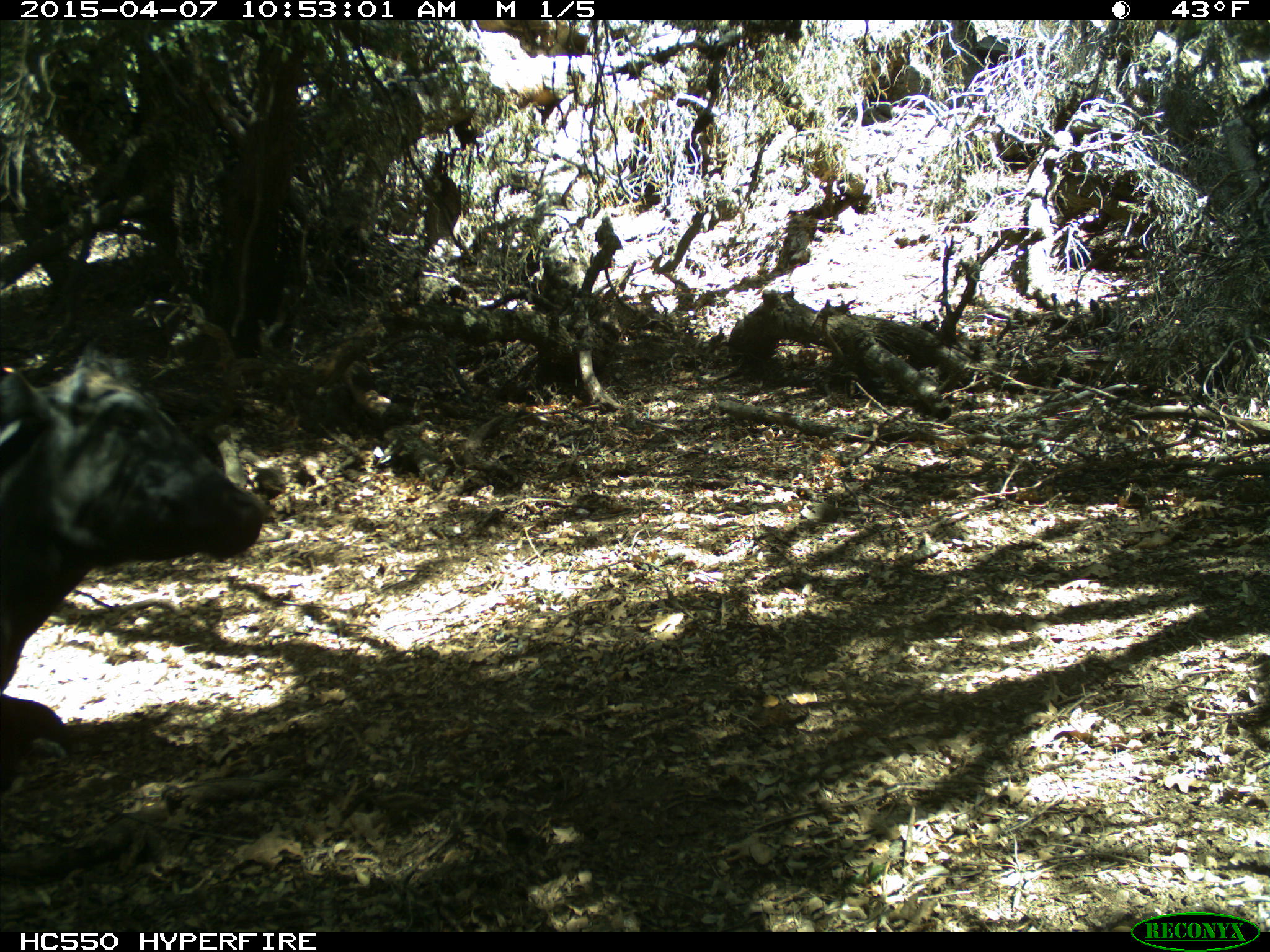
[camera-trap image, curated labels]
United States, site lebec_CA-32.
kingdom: Animalia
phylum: Chordata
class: Mammalia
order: Artiodactyla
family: Bovidae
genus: Bos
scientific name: Bos taurus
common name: domestic cow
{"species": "Bos taurus (domestic cow)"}